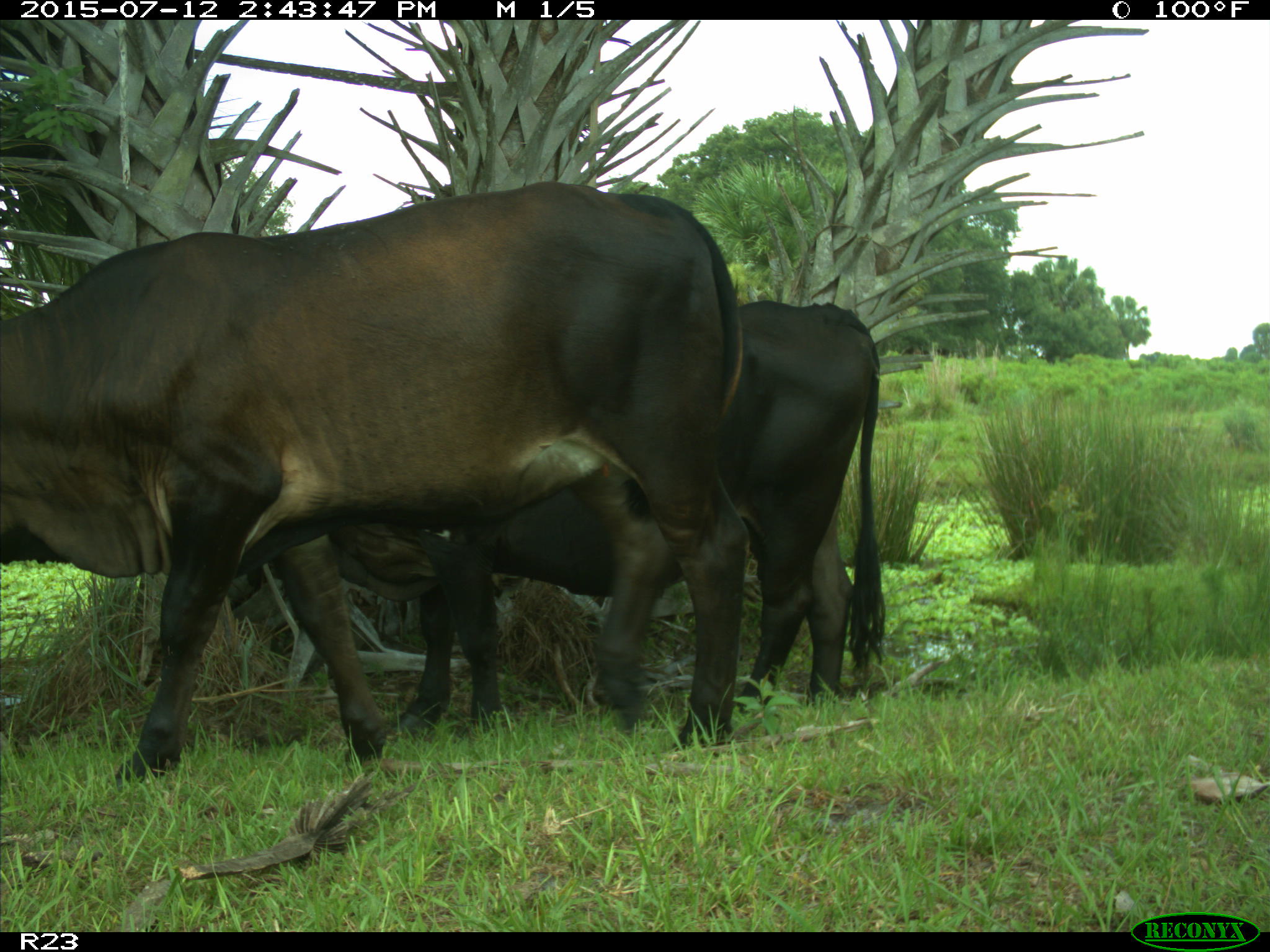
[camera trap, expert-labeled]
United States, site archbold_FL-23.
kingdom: Animalia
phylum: Chordata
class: Mammalia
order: Artiodactyla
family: Bovidae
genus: Bos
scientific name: Bos taurus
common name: domestic cow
Bos taurus (domestic cow).